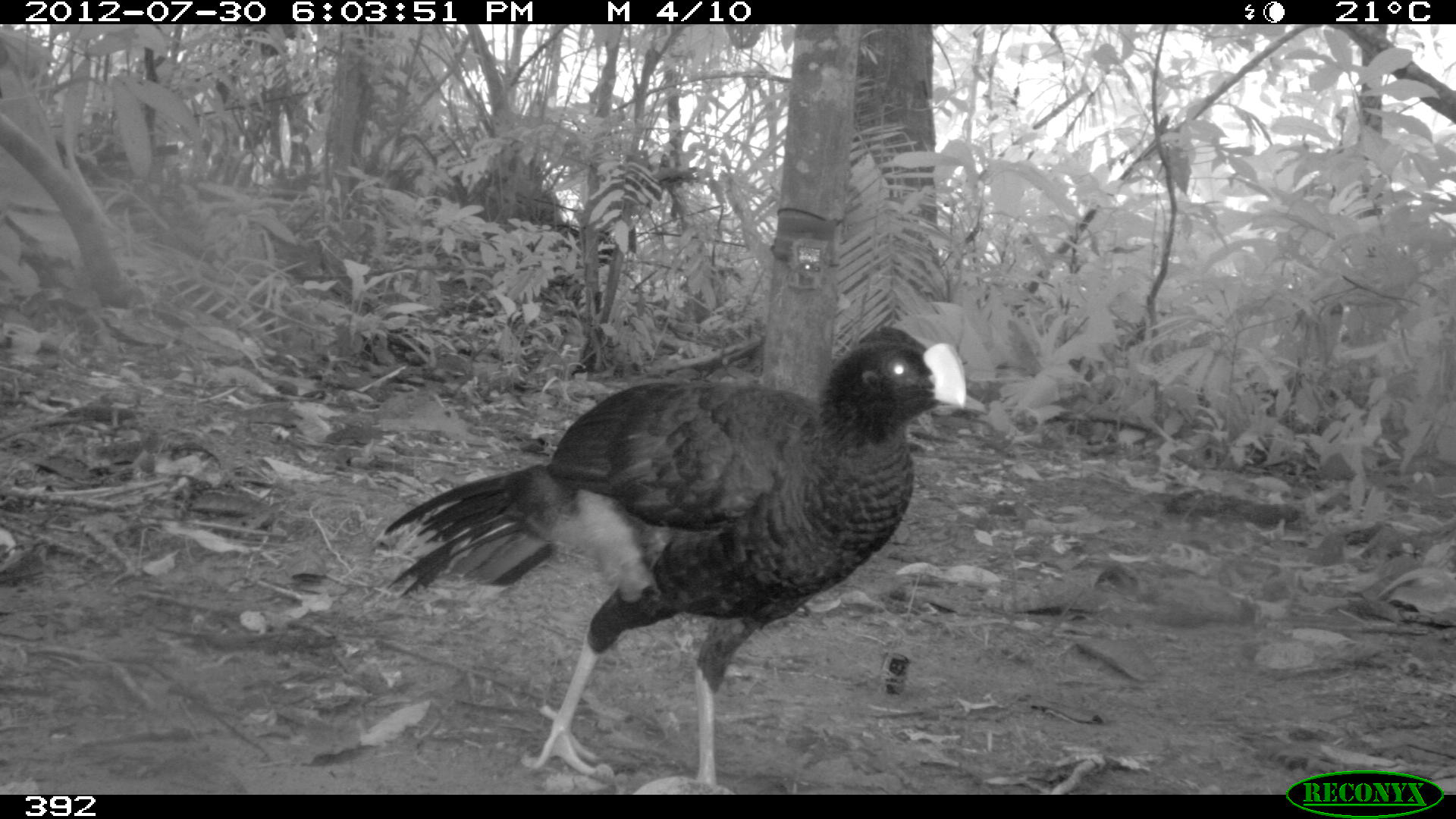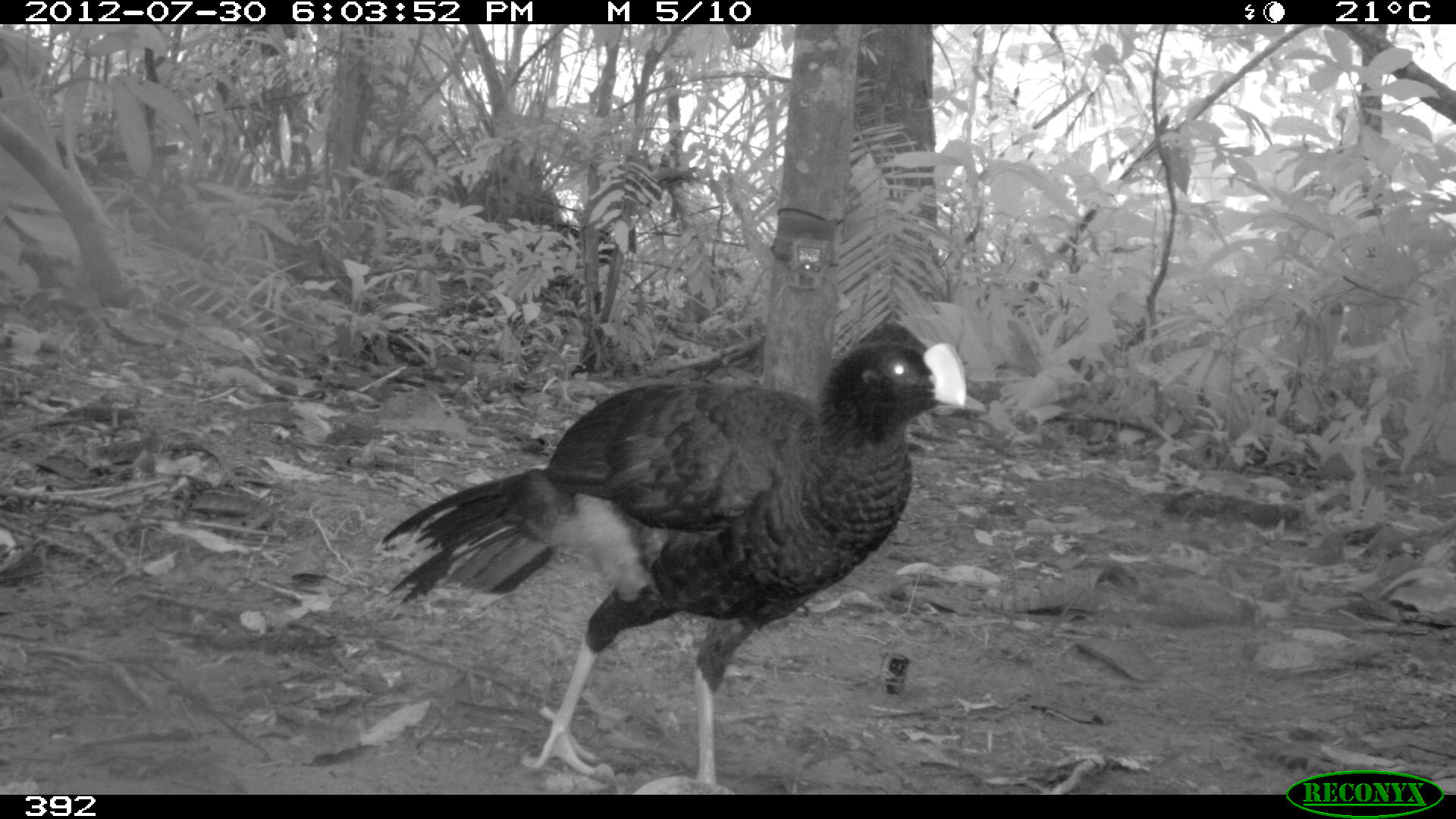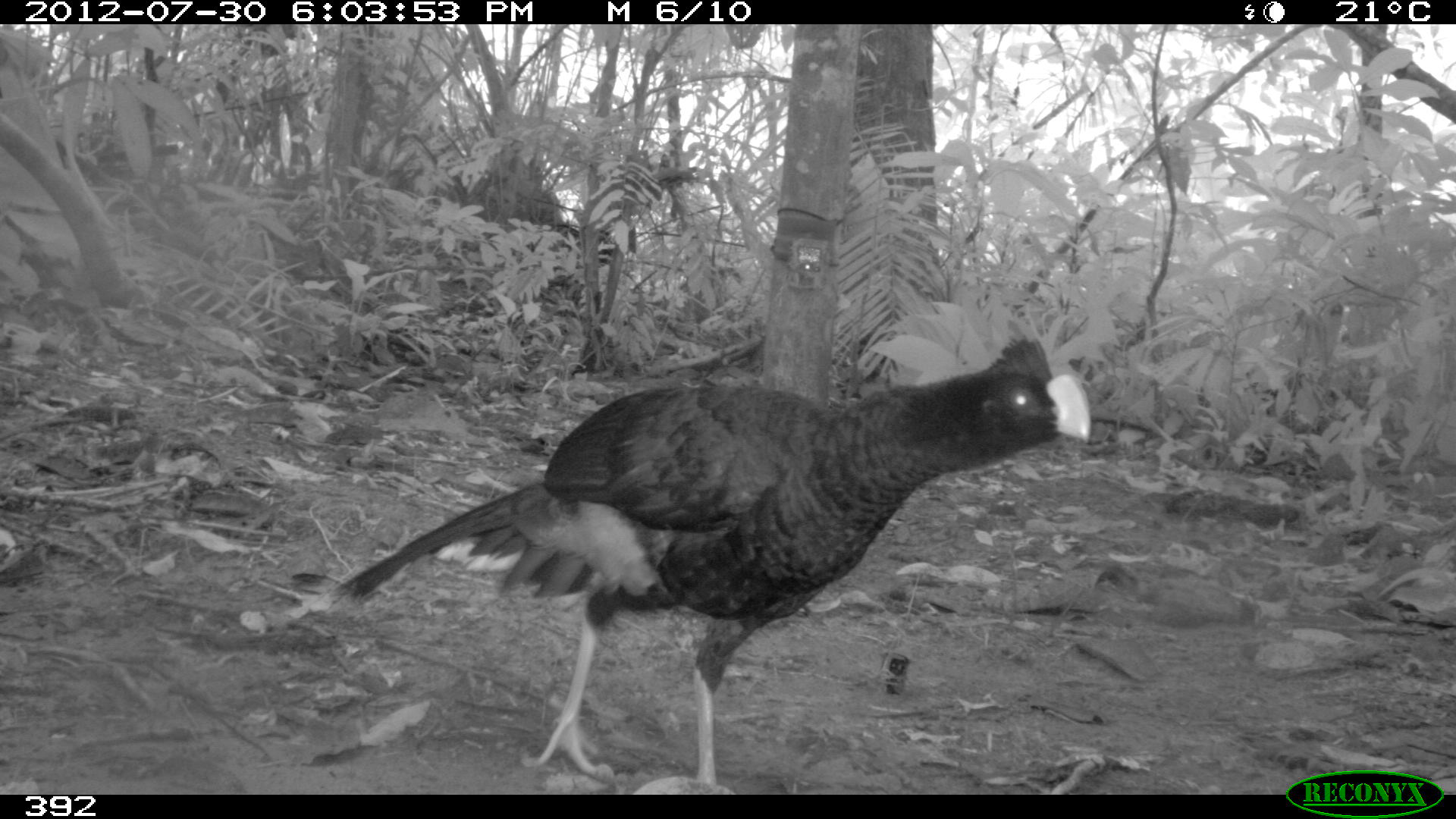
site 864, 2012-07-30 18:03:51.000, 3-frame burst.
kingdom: Animalia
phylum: Chordata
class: Aves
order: Galliformes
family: Cracidae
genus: Mitu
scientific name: Mitu tuberosum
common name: razor-billed curassow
Mitu tuberosum (razor-billed curassow).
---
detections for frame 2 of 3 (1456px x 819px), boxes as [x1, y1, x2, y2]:
mitu tuberosum: [381, 317, 965, 791]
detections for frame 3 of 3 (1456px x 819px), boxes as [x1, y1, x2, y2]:
mitu tuberosum: [332, 332, 1093, 792]